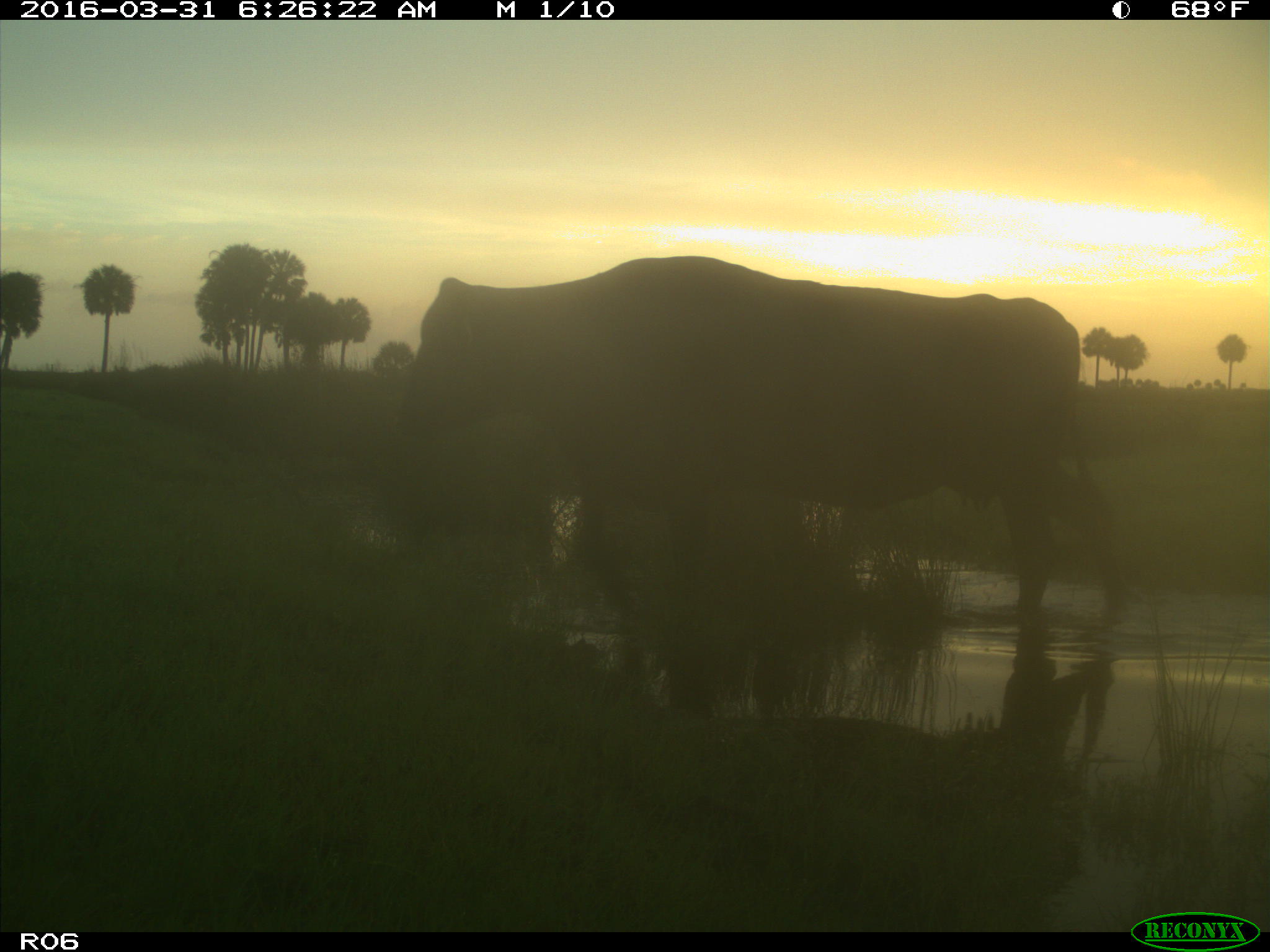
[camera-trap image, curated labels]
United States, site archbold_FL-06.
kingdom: Animalia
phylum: Chordata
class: Mammalia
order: Artiodactyla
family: Bovidae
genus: Bos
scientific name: Bos taurus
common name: domestic cow